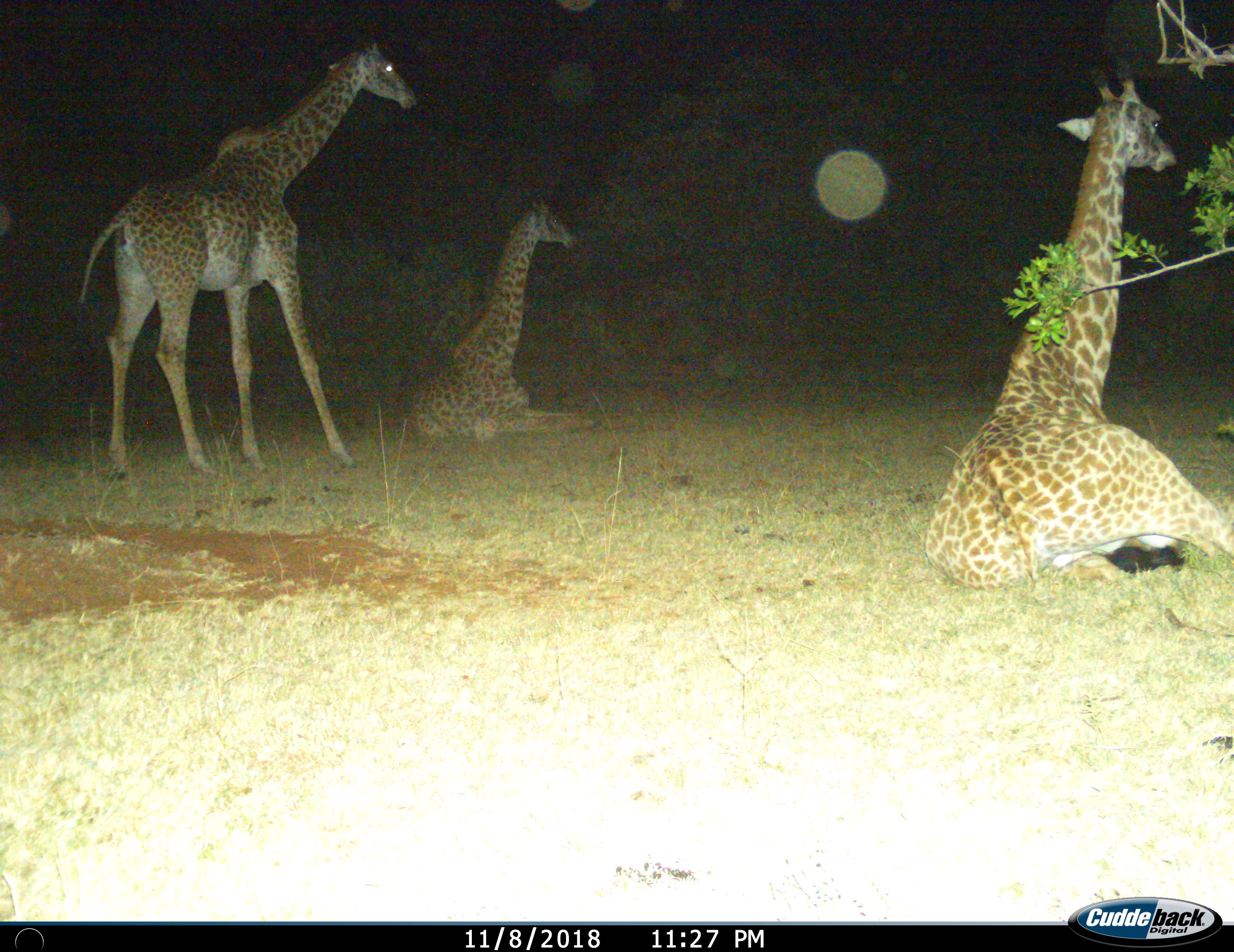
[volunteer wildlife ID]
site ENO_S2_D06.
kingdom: Animalia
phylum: Chordata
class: Mammalia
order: Artiodactyla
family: Giraffidae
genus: Giraffa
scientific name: Giraffa camelopardalis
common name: giraffe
Giraffe (Giraffa camelopardalis), count 3. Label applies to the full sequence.